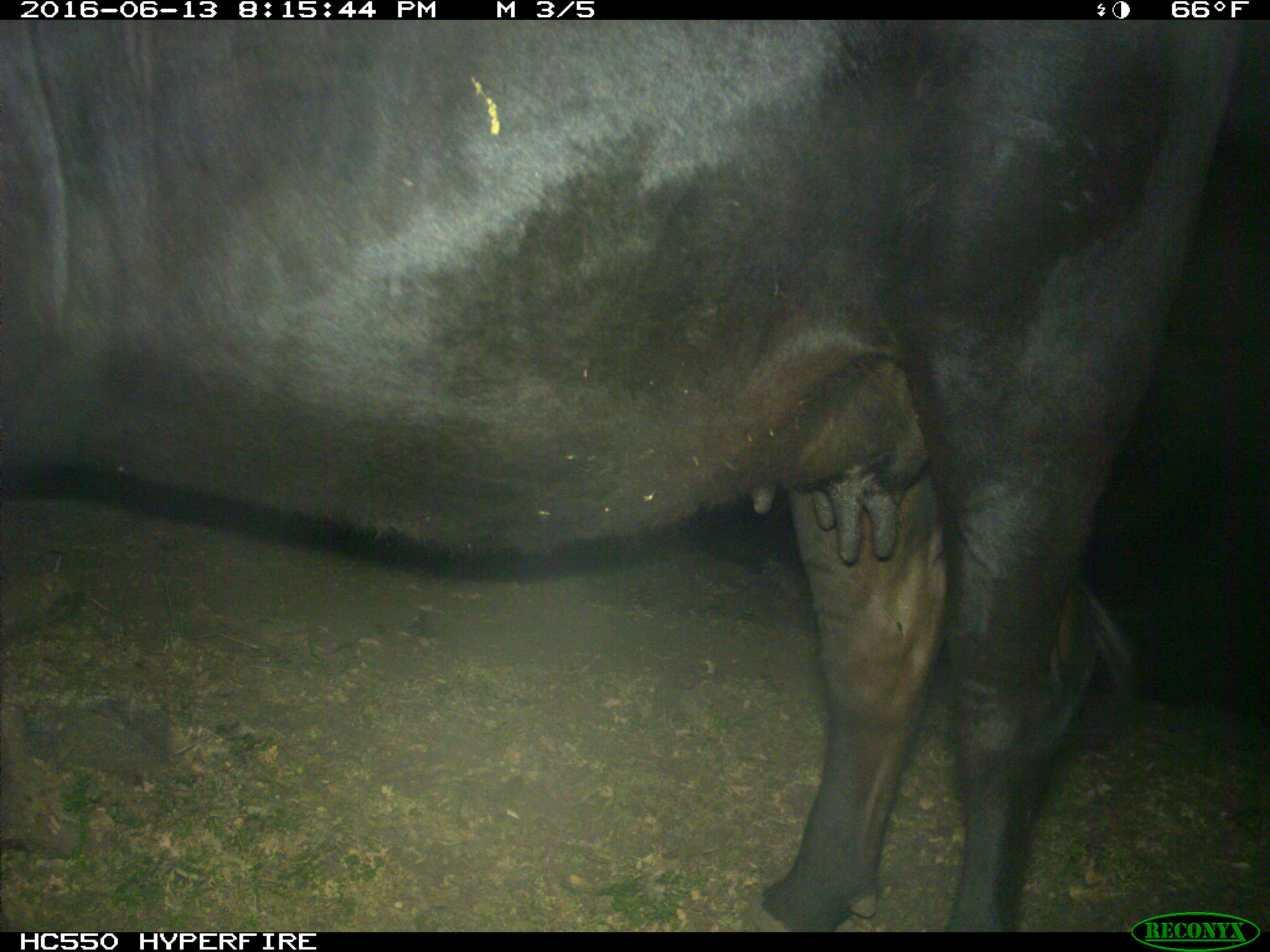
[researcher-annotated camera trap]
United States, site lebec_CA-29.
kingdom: Animalia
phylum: Chordata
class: Mammalia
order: Artiodactyla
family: Bovidae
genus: Bos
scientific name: Bos taurus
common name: domestic cow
Bos taurus (domestic cow).